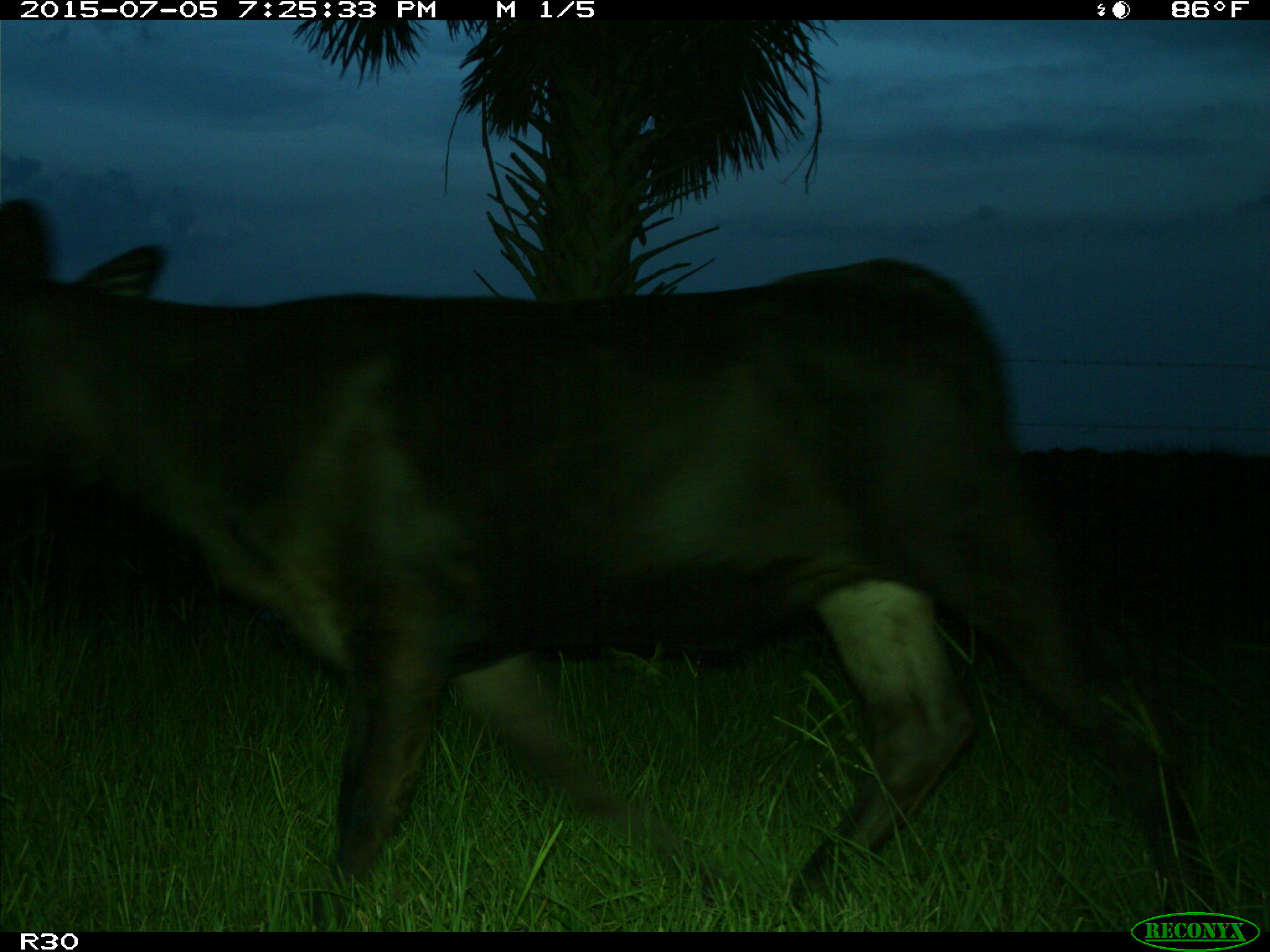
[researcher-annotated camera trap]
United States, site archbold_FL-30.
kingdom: Animalia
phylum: Chordata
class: Mammalia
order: Artiodactyla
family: Bovidae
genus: Bos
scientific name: Bos taurus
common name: domestic cow